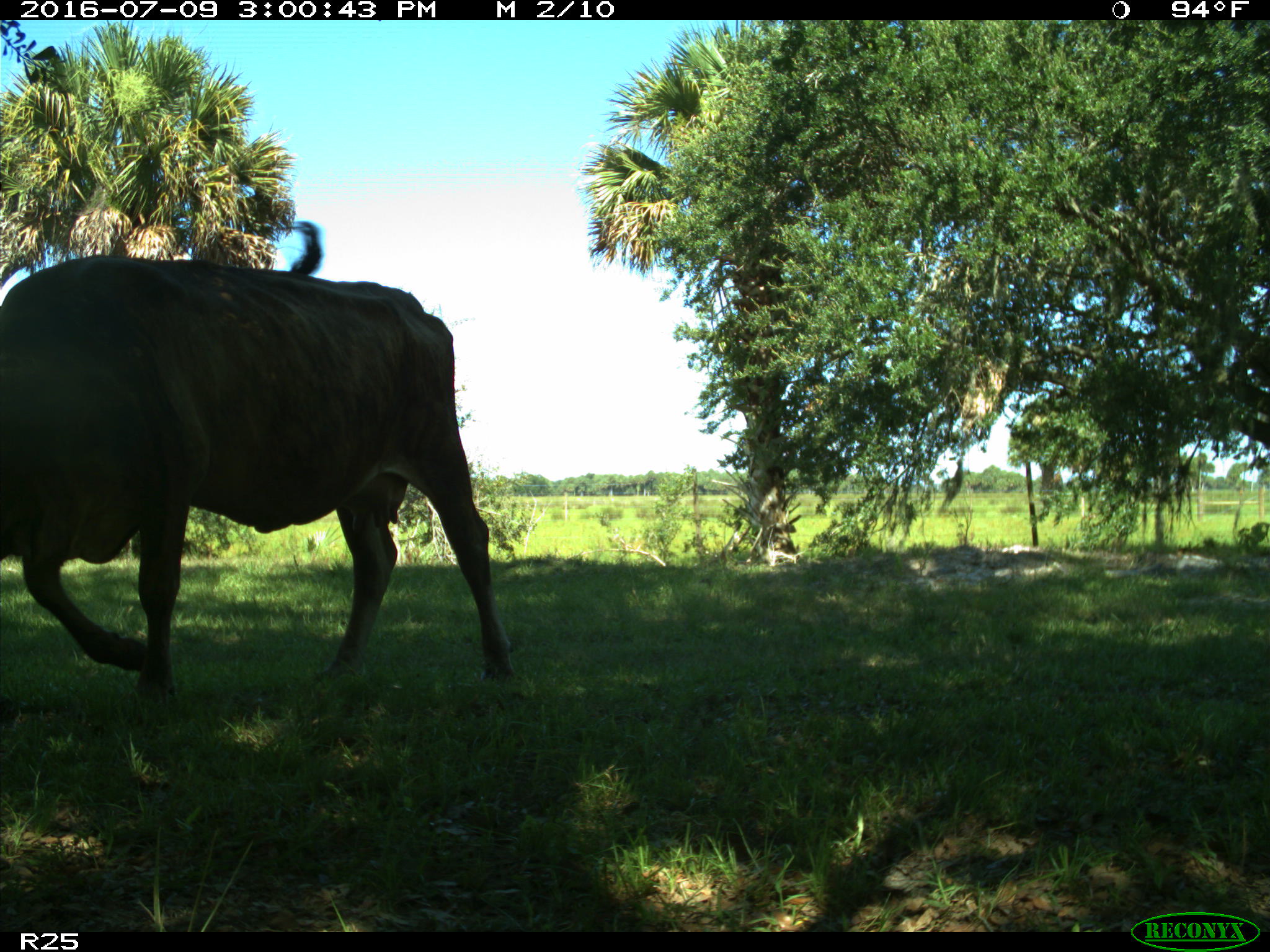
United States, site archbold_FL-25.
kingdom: Animalia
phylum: Chordata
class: Mammalia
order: Artiodactyla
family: Bovidae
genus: Bos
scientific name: Bos taurus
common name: domestic cow